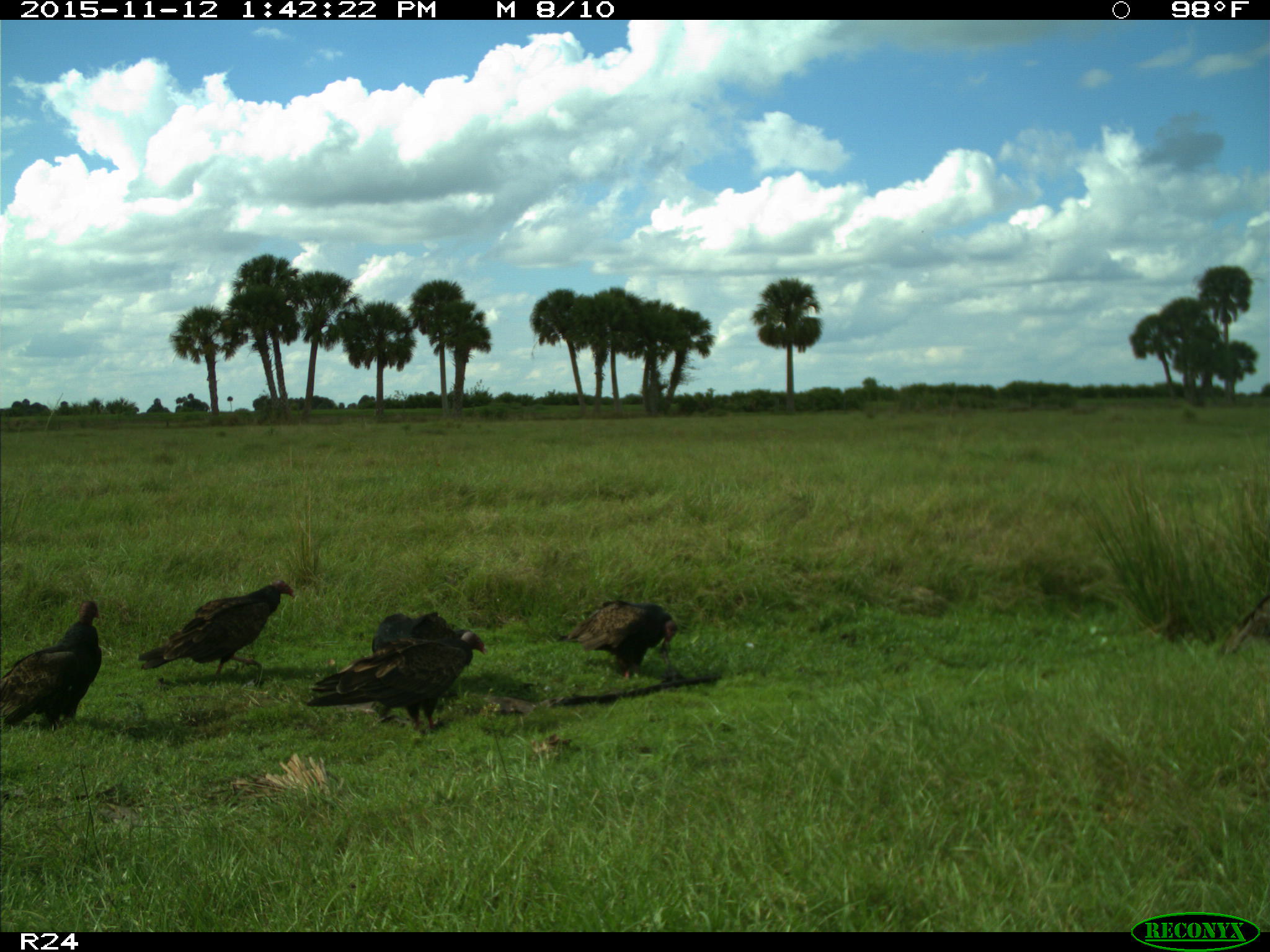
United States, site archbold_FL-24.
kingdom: Animalia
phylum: Chordata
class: Aves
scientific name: Aves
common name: birds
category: unidentified bird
Unidentified bird (birds) (Aves).